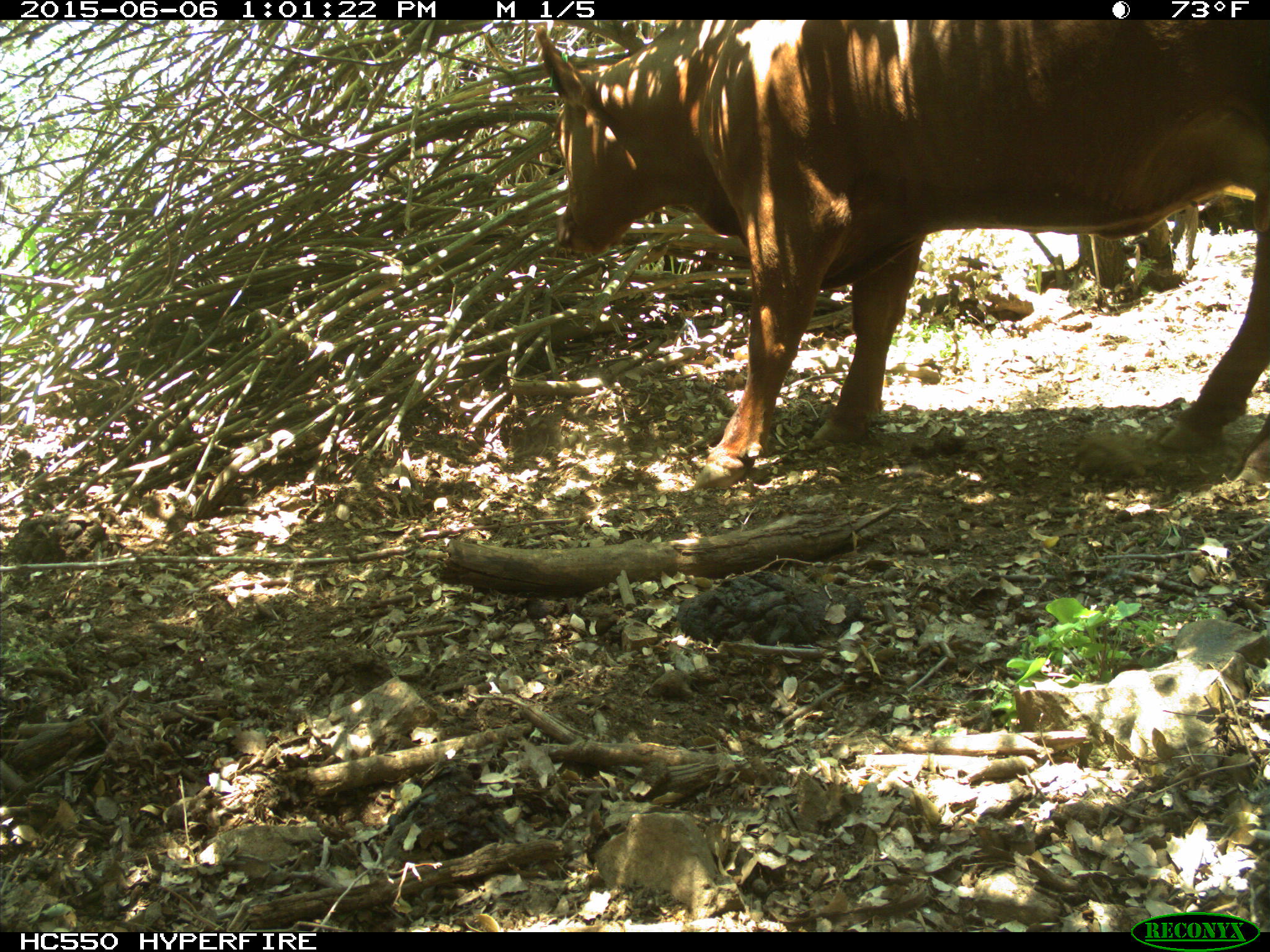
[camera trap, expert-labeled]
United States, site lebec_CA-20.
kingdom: Animalia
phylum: Chordata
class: Mammalia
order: Artiodactyla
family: Bovidae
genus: Bos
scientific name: Bos taurus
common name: domestic cow